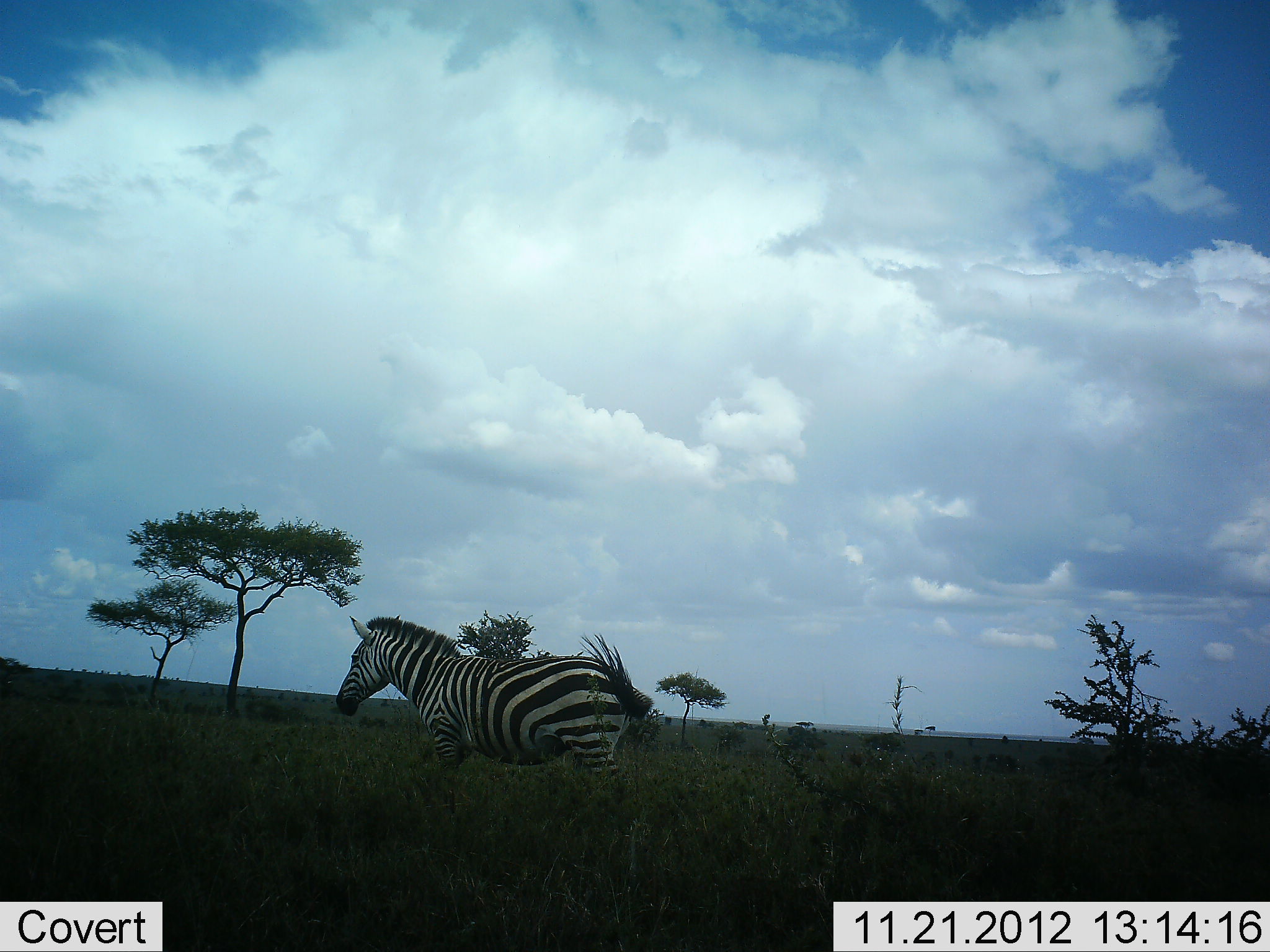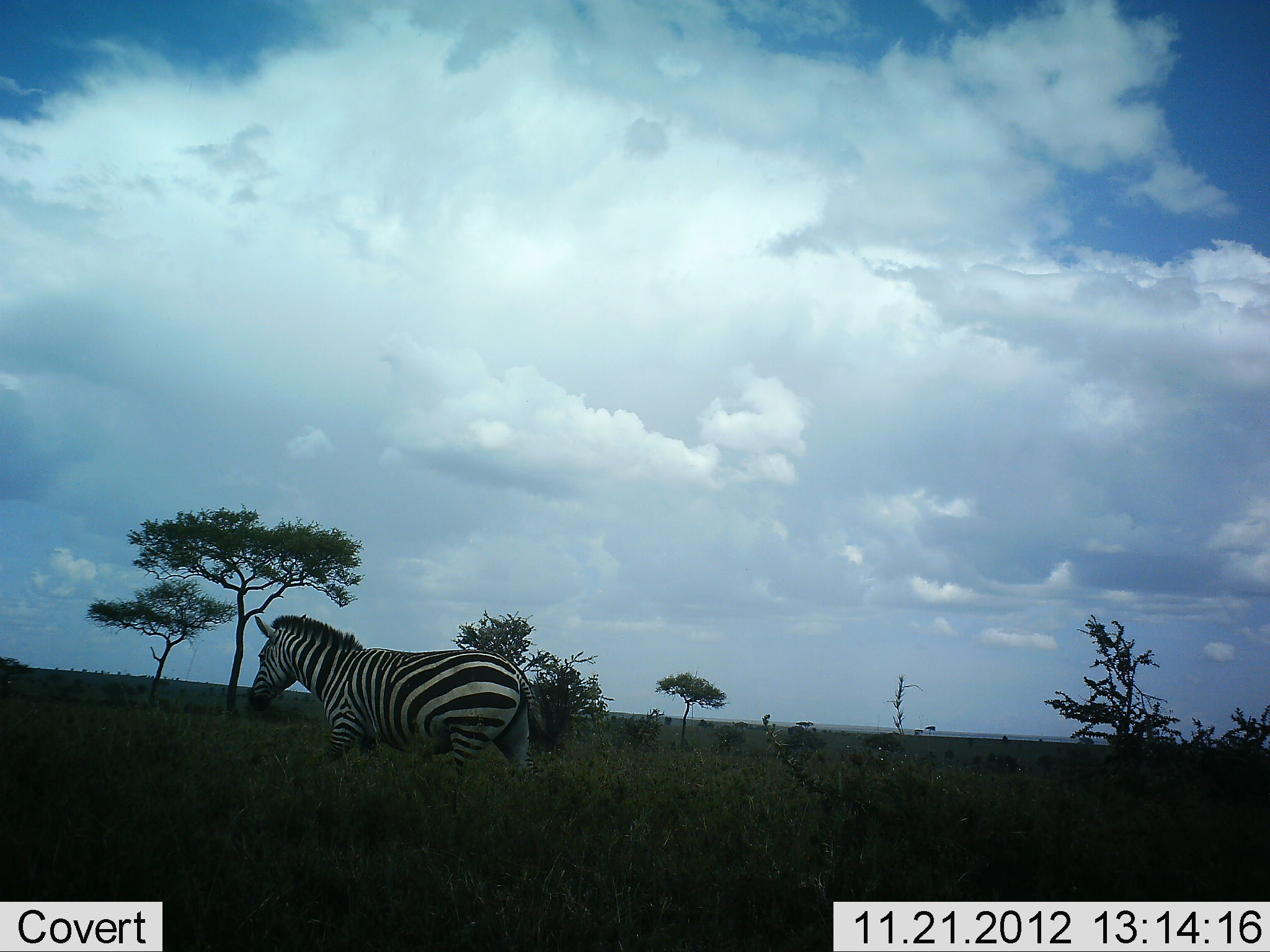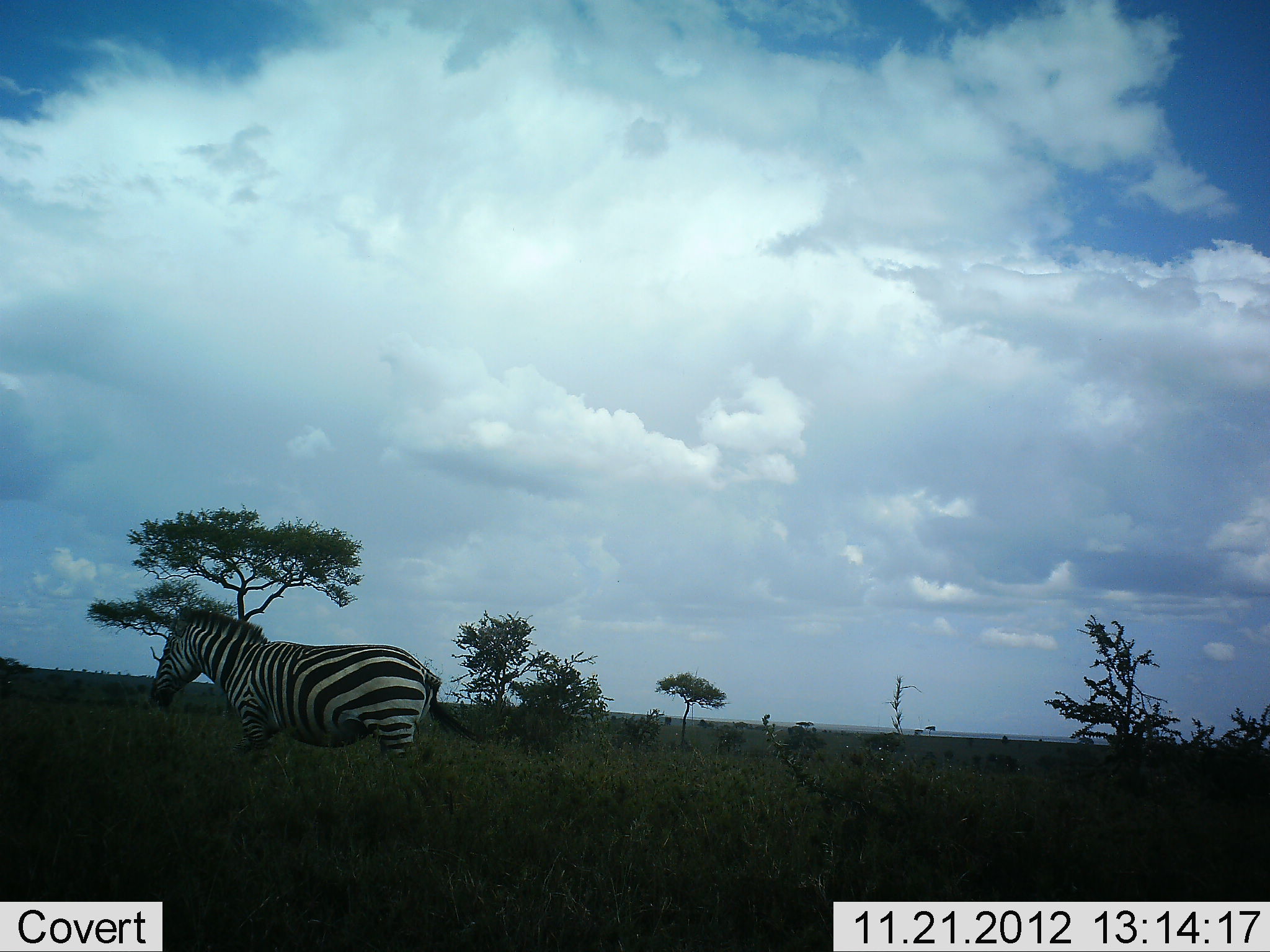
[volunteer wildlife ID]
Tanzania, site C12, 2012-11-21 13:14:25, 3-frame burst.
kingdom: Animalia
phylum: Chordata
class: Mammalia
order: Perissodactyla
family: Equidae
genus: Equus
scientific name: Equus quagga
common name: plains zebra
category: zebra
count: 1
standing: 10%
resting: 0%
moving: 100%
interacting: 0%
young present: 0%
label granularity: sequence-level